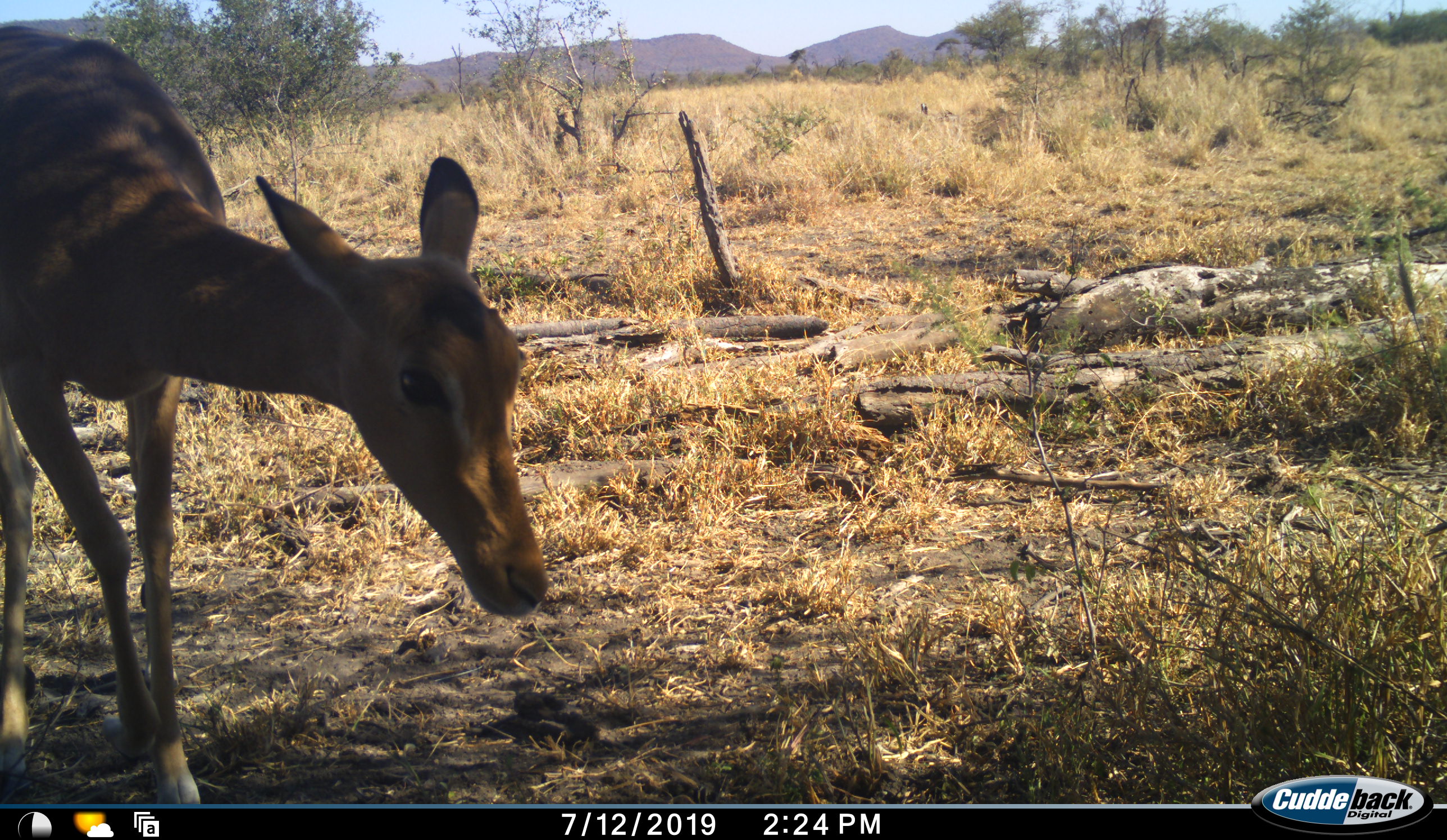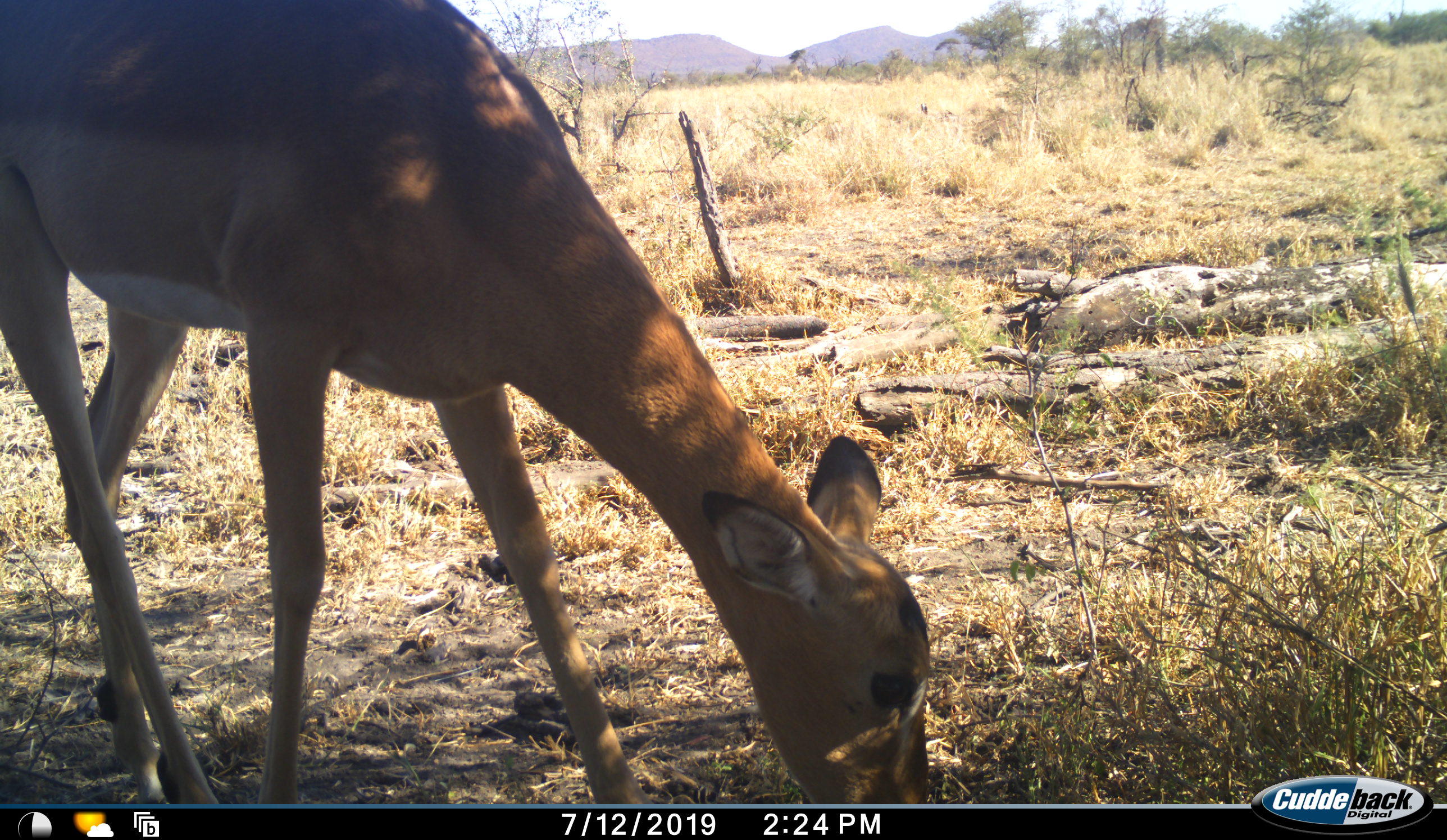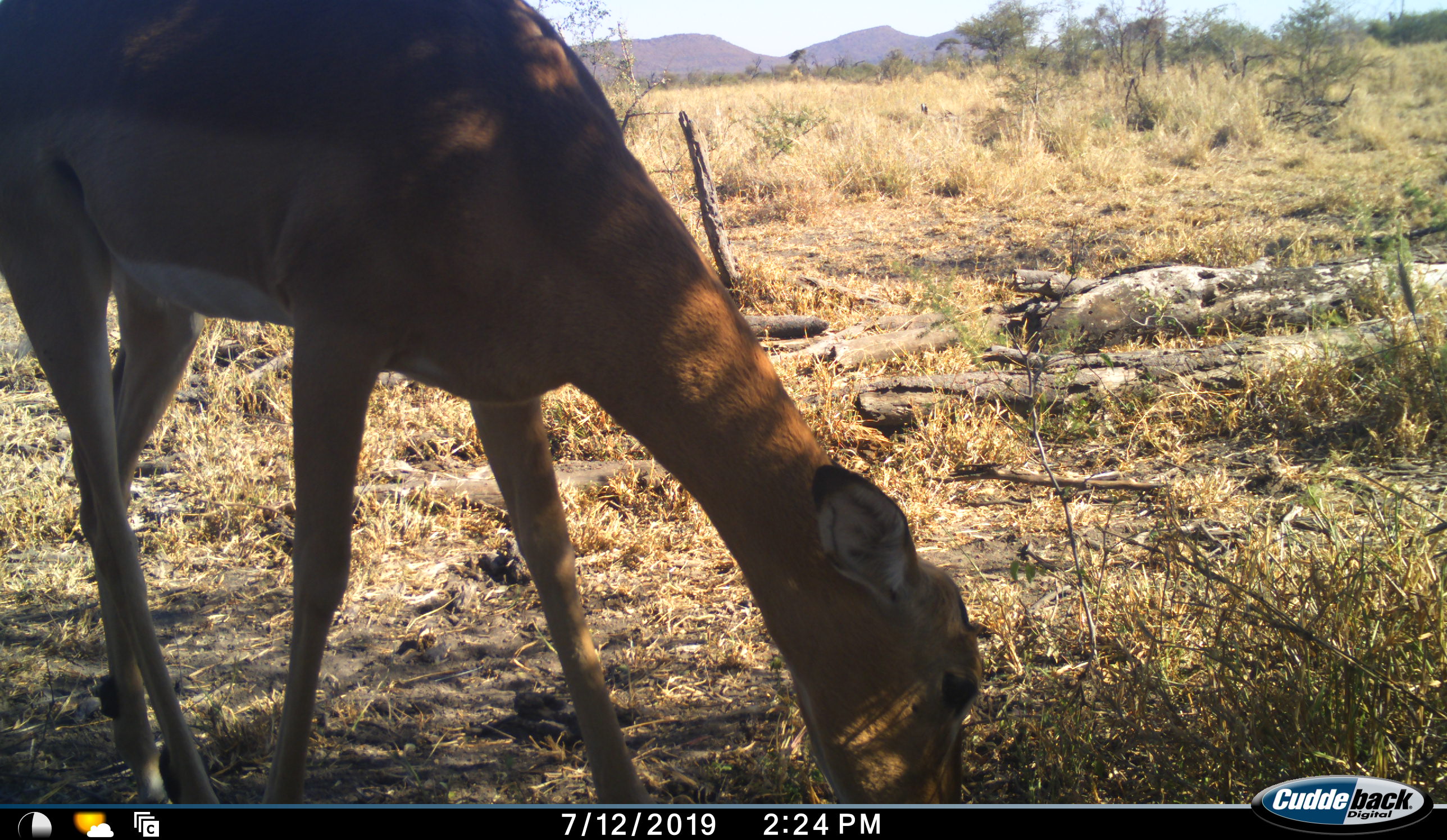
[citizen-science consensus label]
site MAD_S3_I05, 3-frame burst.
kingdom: Animalia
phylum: Chordata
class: Mammalia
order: Artiodactyla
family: Bovidae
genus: Aepyceros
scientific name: Aepyceros melampus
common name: impala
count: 1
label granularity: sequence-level